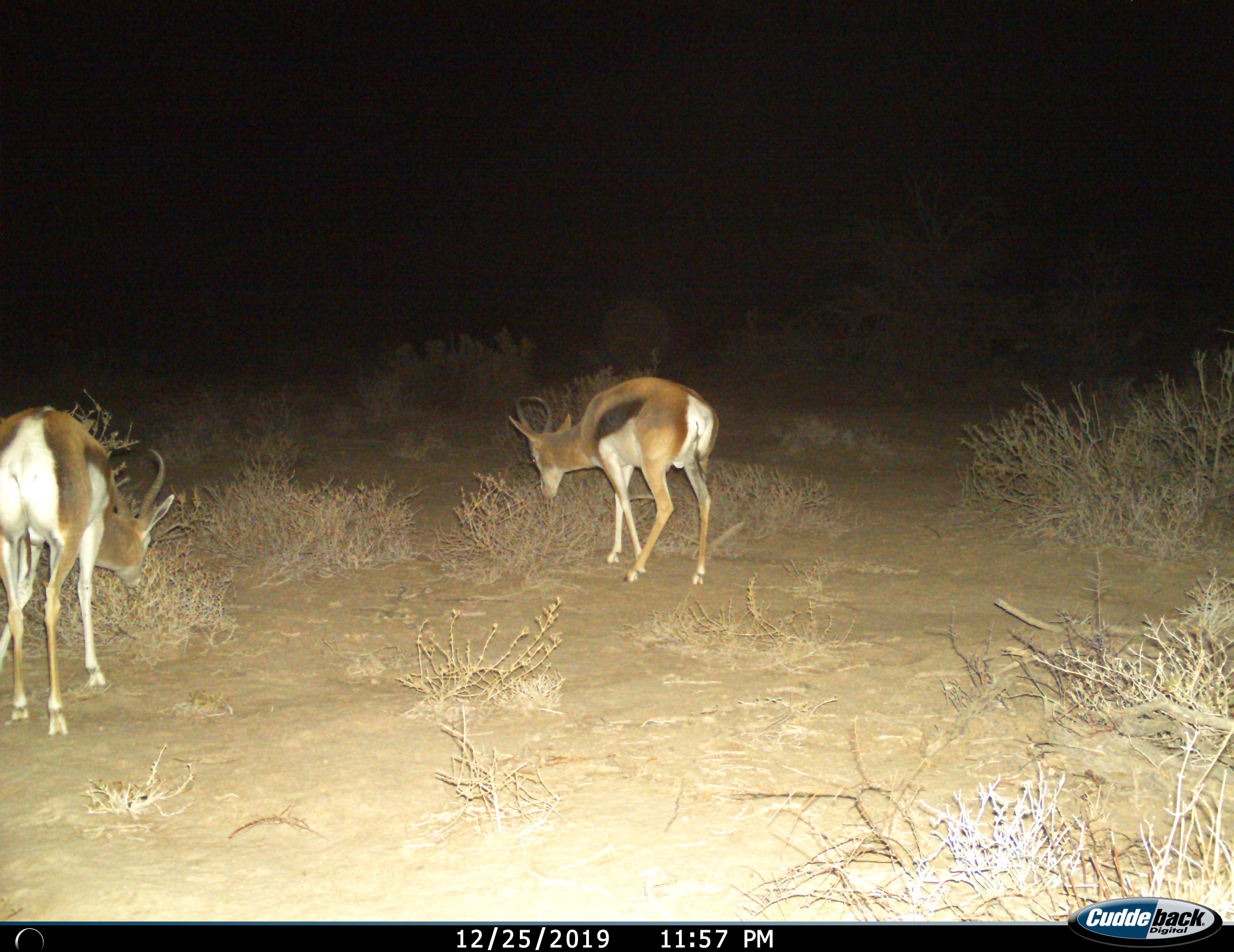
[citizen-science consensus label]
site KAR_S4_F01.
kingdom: Animalia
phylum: Chordata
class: Mammalia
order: Artiodactyla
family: Bovidae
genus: Antidorcas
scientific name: Antidorcas marsupialis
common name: springbok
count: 2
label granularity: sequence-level